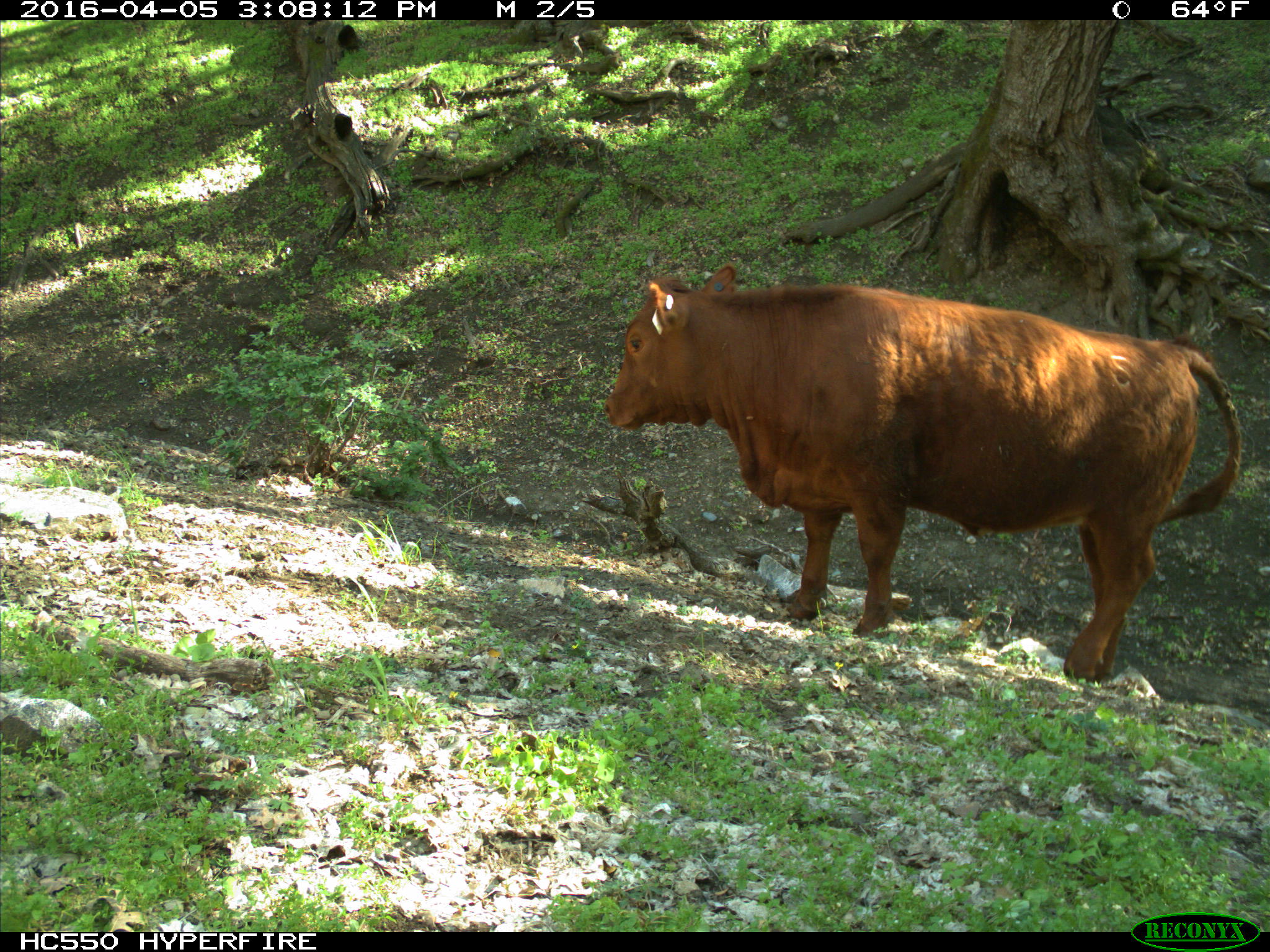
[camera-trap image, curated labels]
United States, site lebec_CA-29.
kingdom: Animalia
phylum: Chordata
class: Mammalia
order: Artiodactyla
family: Bovidae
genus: Bos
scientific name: Bos taurus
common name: domestic cow